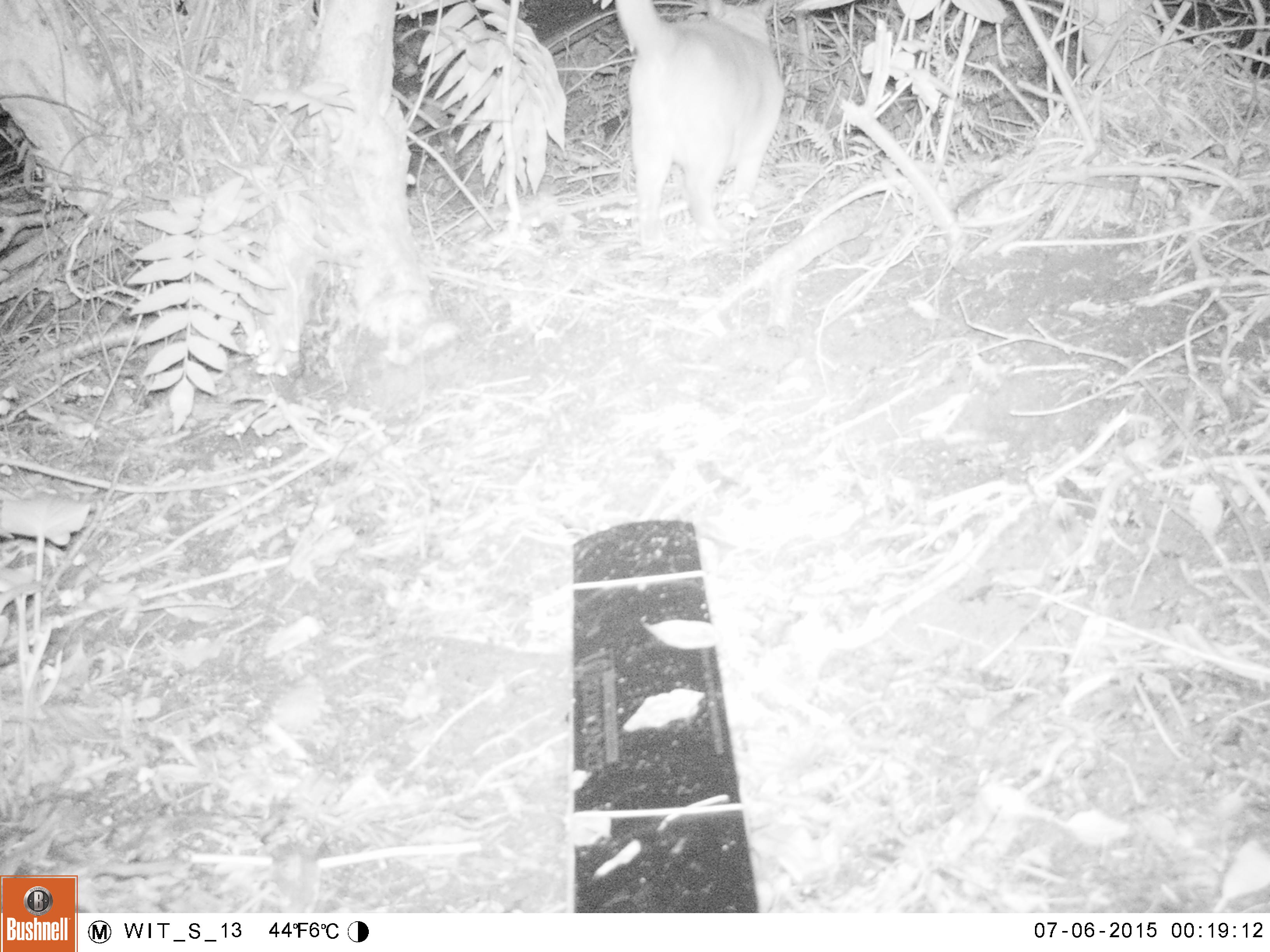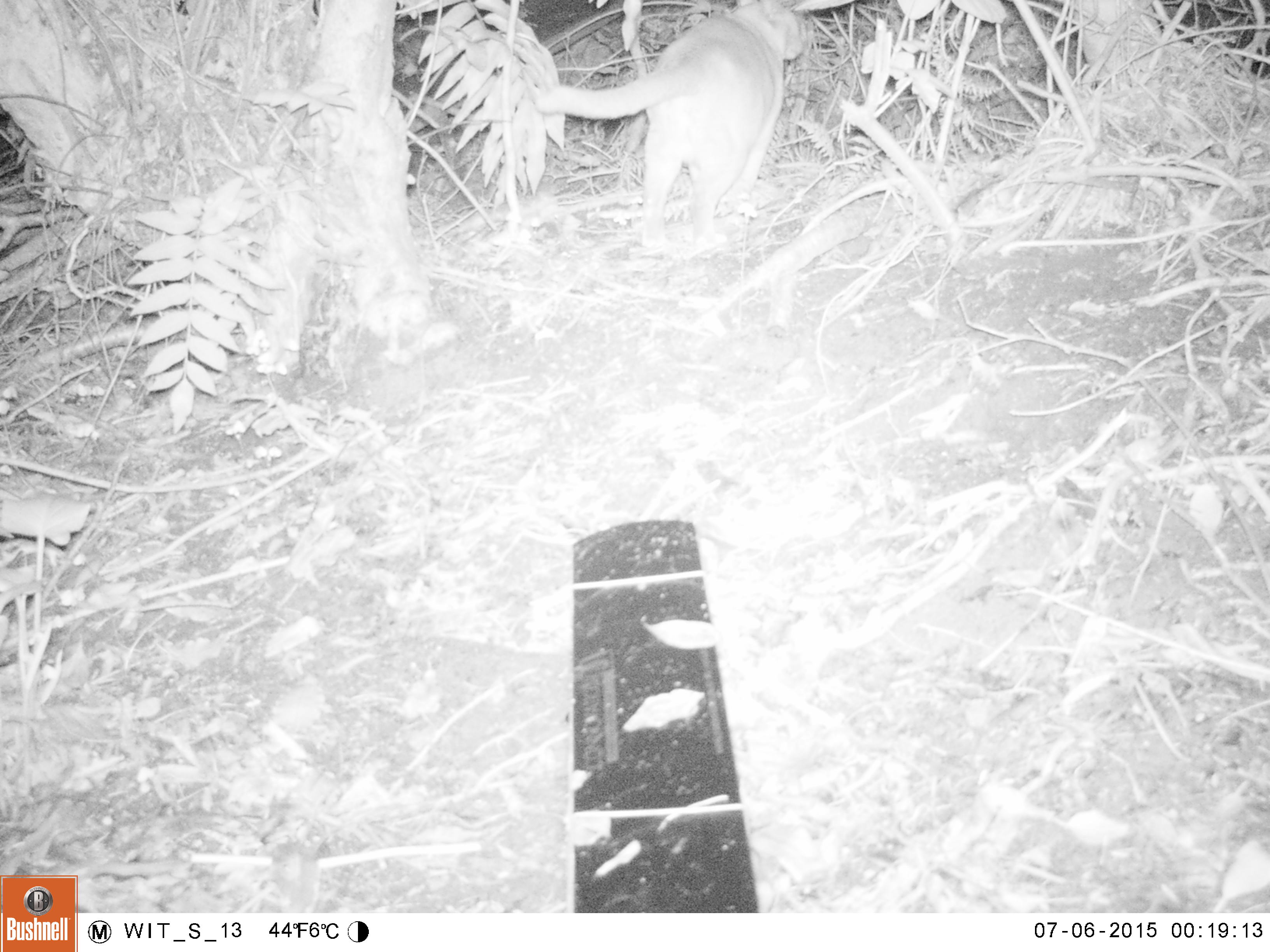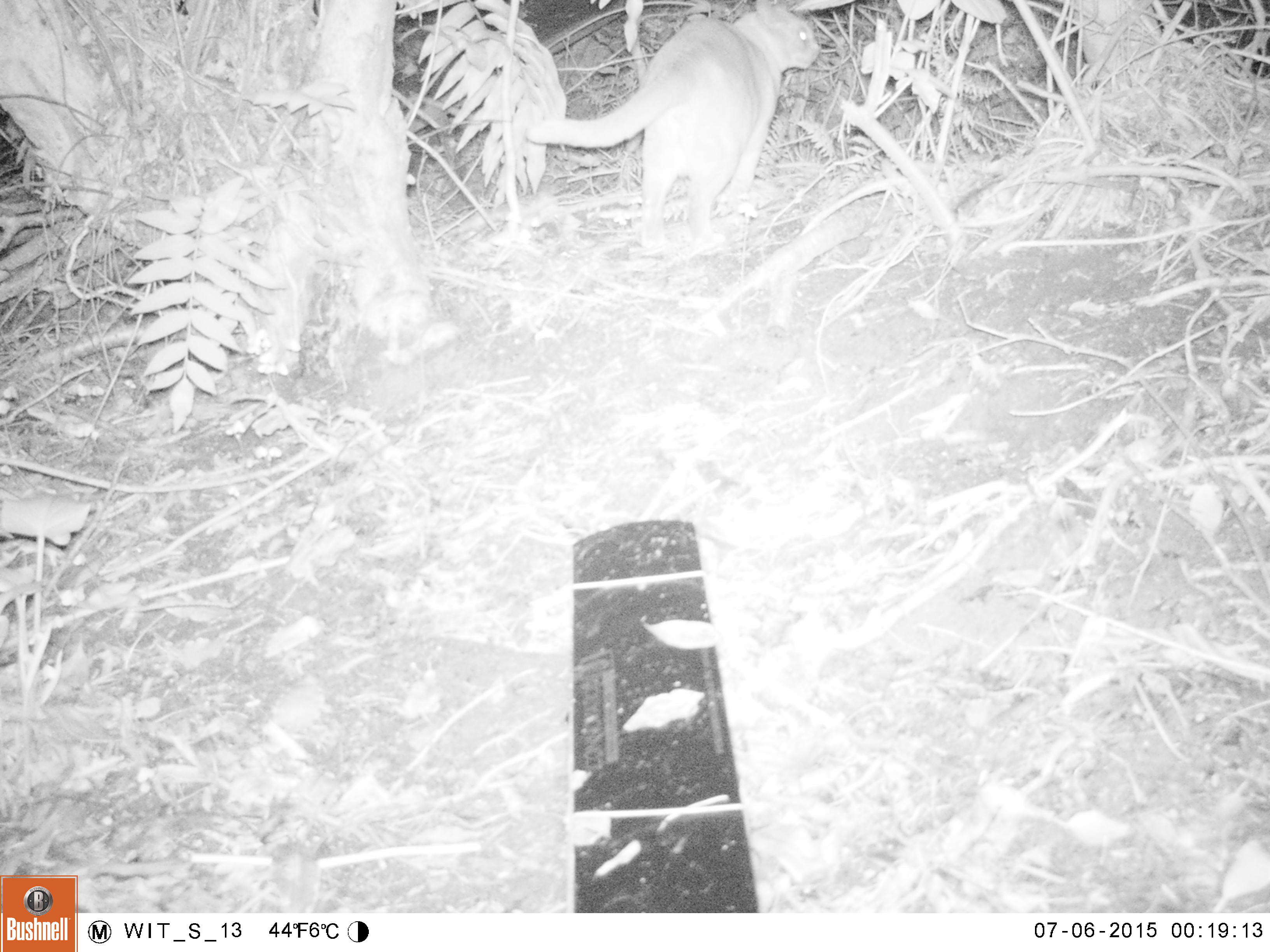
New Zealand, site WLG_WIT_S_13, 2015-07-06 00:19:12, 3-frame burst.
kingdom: Animalia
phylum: Chordata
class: Mammalia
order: Carnivora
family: Felidae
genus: Felis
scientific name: Felis catus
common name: domestic cat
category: cat